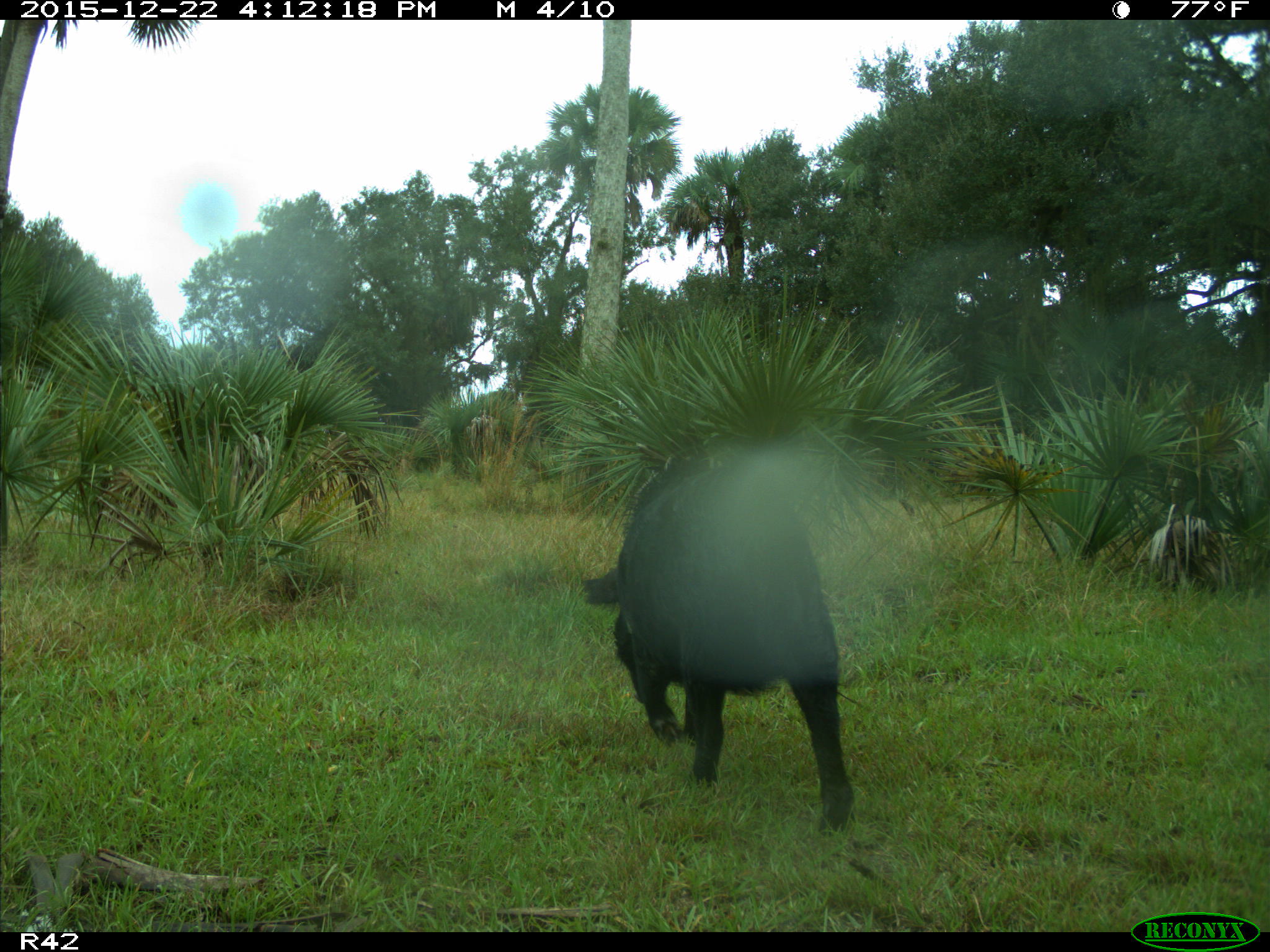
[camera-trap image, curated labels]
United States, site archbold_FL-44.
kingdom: Animalia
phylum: Chordata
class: Mammalia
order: Artiodactyla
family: Suidae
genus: Sus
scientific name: Sus scrofa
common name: wild boar